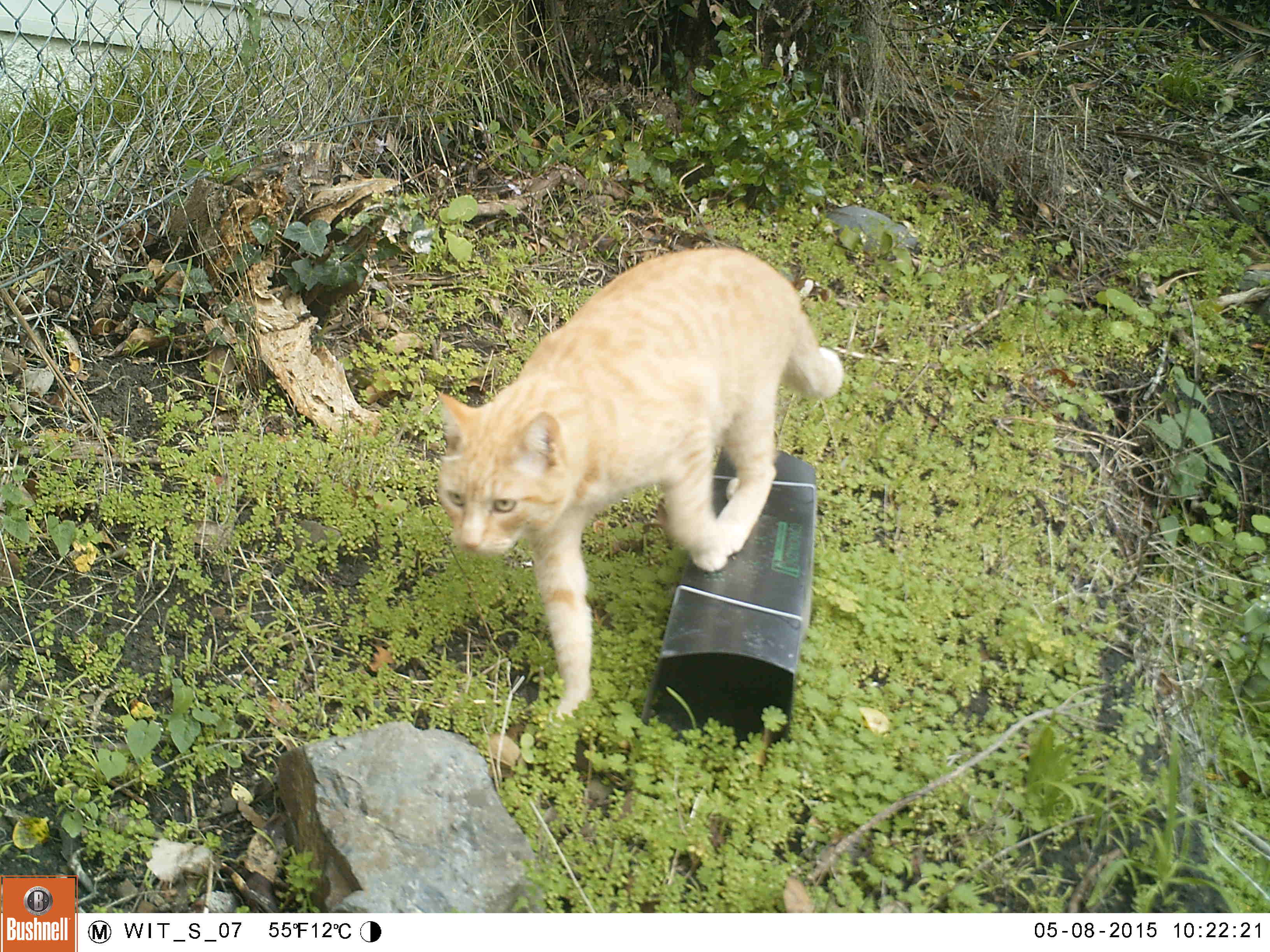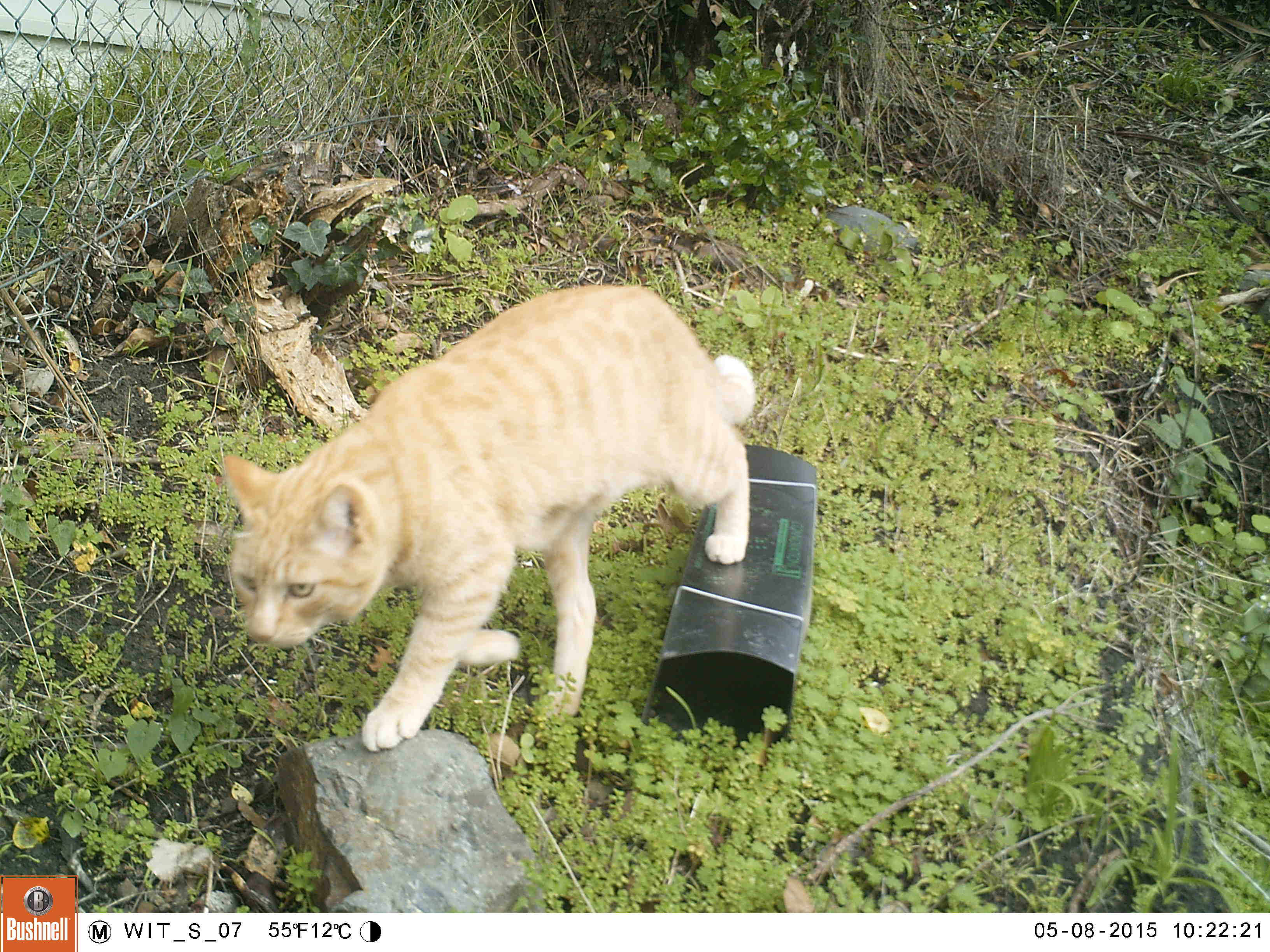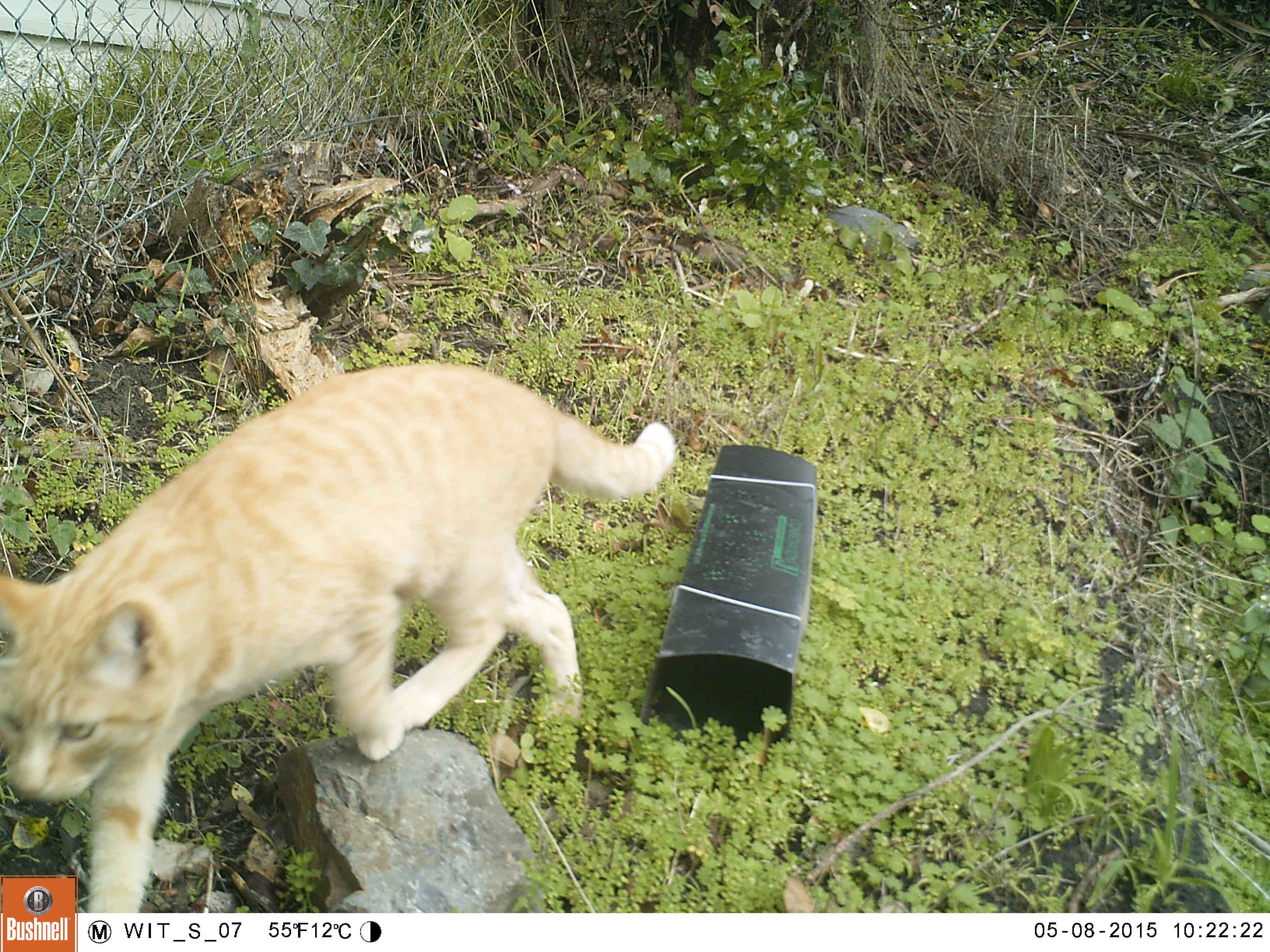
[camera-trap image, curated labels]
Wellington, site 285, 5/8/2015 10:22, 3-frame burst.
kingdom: Animalia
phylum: Chordata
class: Mammalia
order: Carnivora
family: Felidae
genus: Felis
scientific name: Felis catus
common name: cat